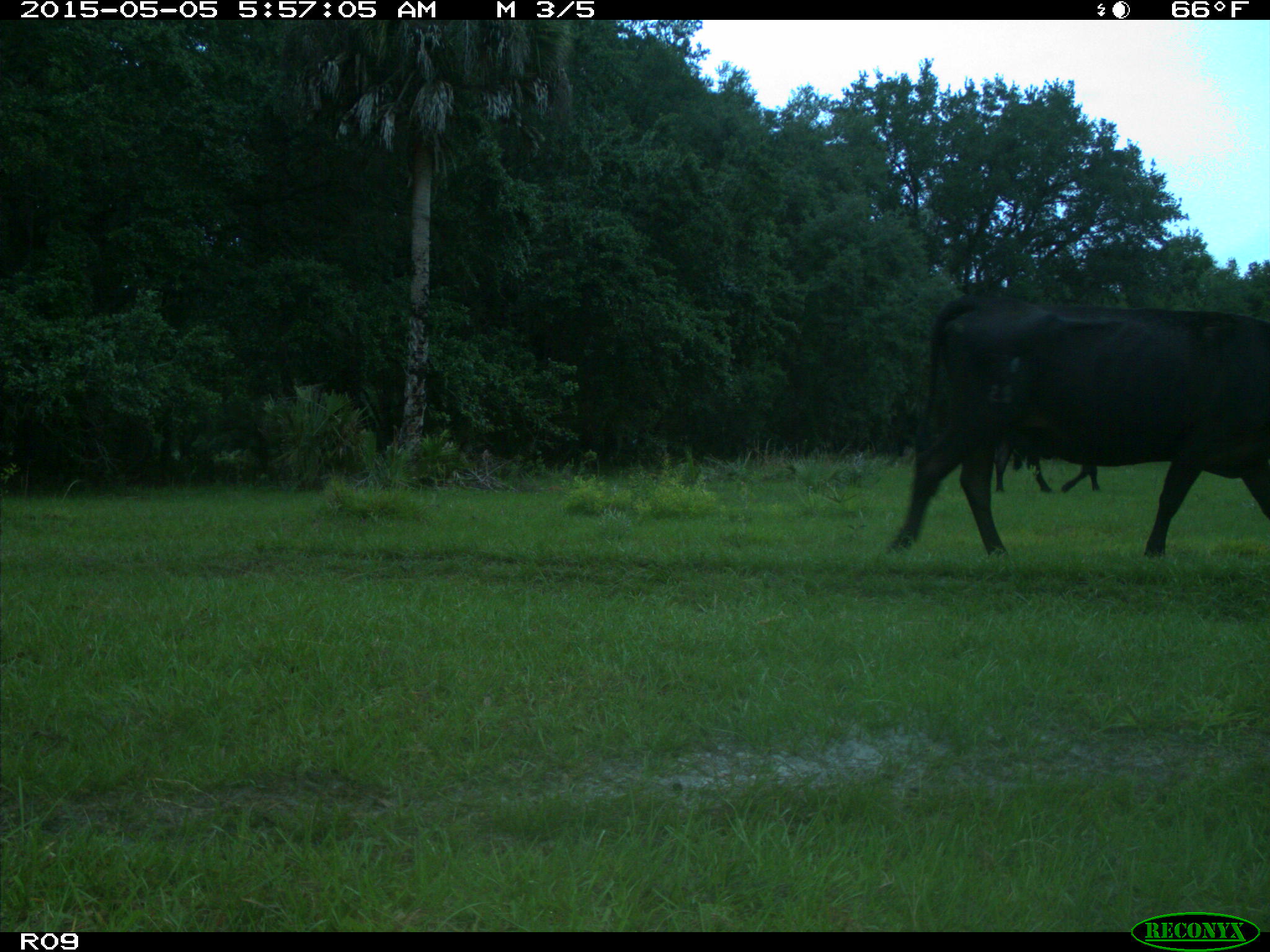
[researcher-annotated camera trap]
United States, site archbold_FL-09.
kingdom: Animalia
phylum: Chordata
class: Mammalia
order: Artiodactyla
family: Bovidae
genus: Bos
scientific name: Bos taurus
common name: domestic cow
Bos taurus (domestic cow).